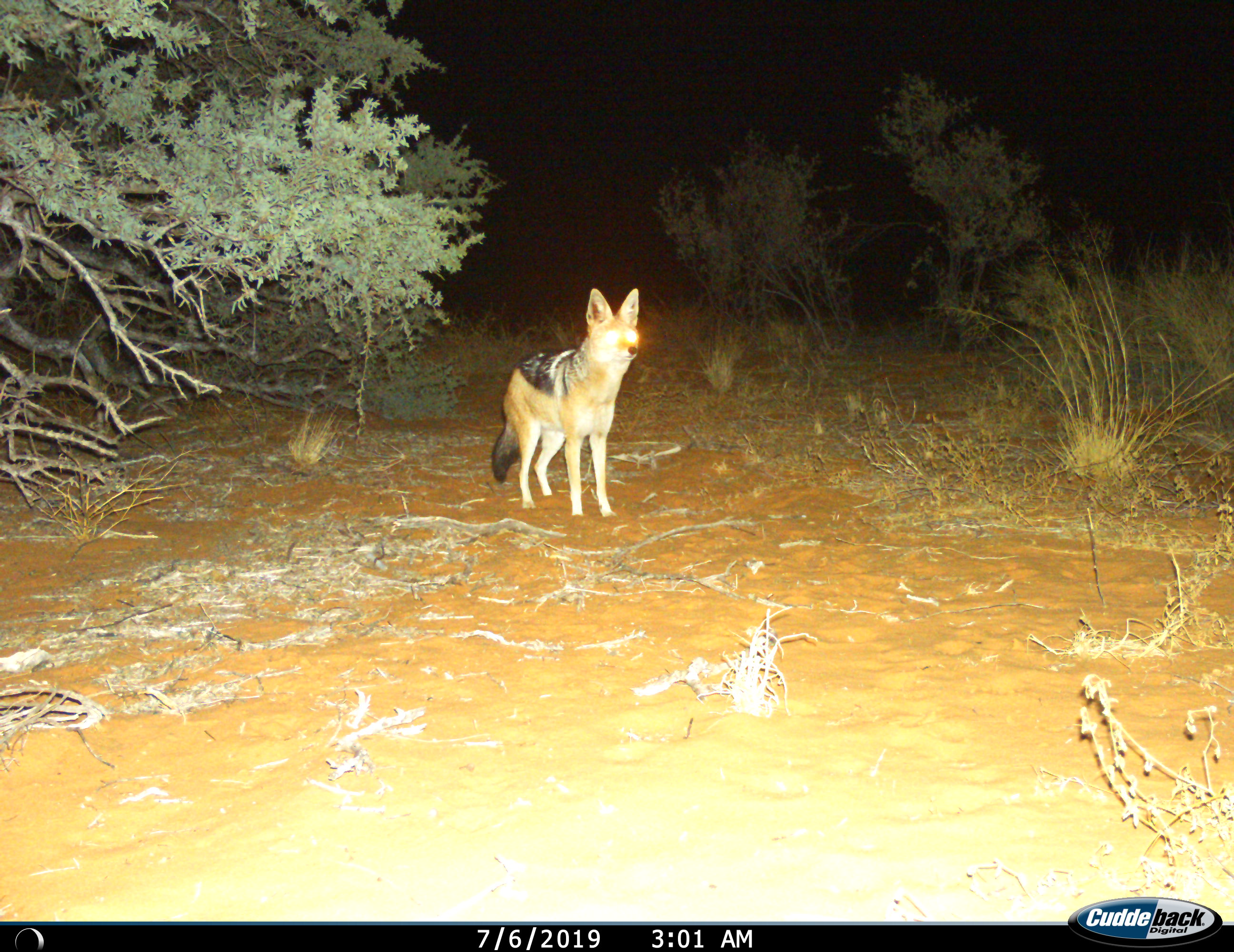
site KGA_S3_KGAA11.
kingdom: Animalia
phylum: Chordata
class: Mammalia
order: Carnivora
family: Canidae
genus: Lupulella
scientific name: Lupulella mesomelas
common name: black-backed jackal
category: jackalblackbacked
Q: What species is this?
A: Jackalblackbacked (black-backed jackal) (Lupulella mesomelas).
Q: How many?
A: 1.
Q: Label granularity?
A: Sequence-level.